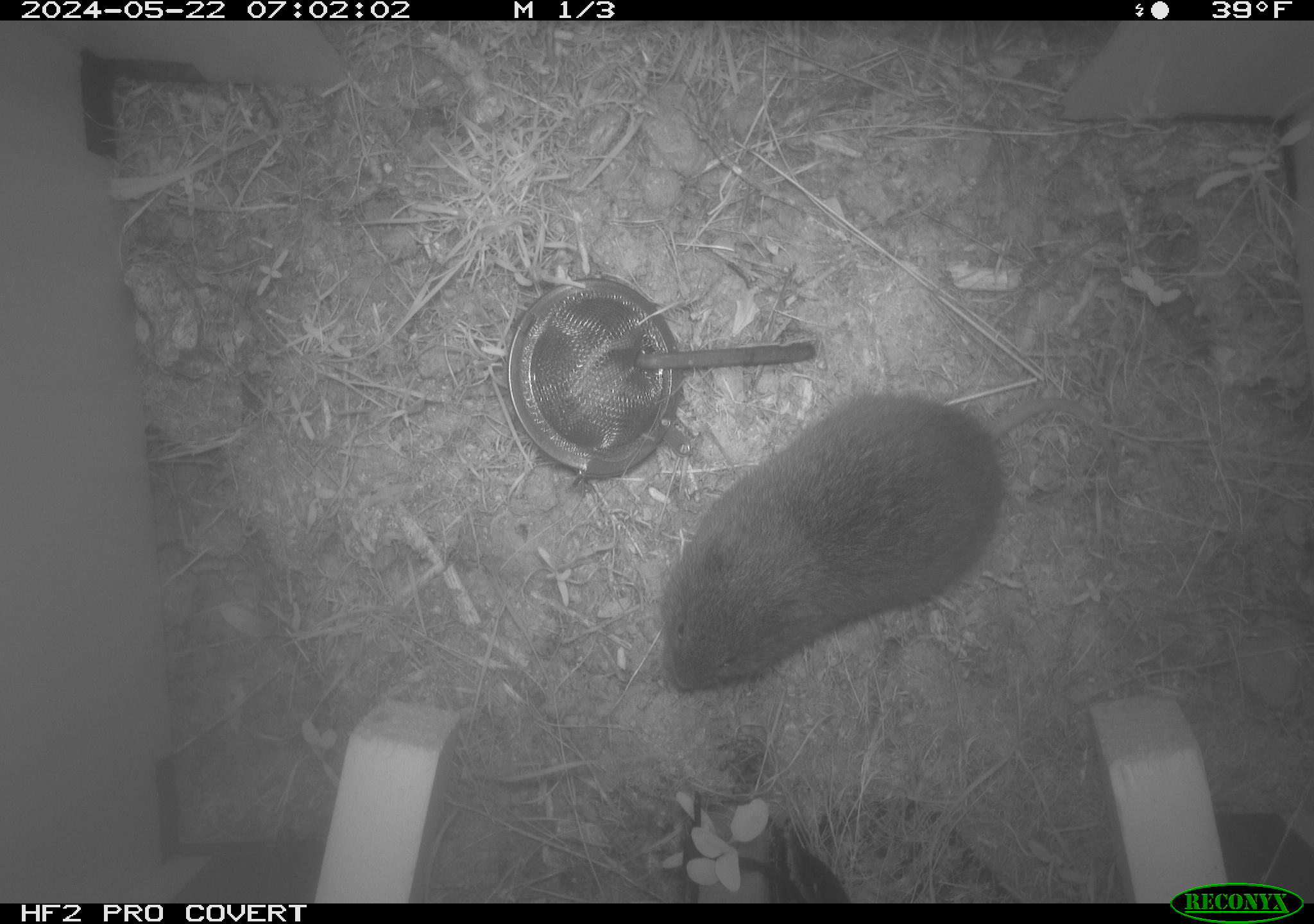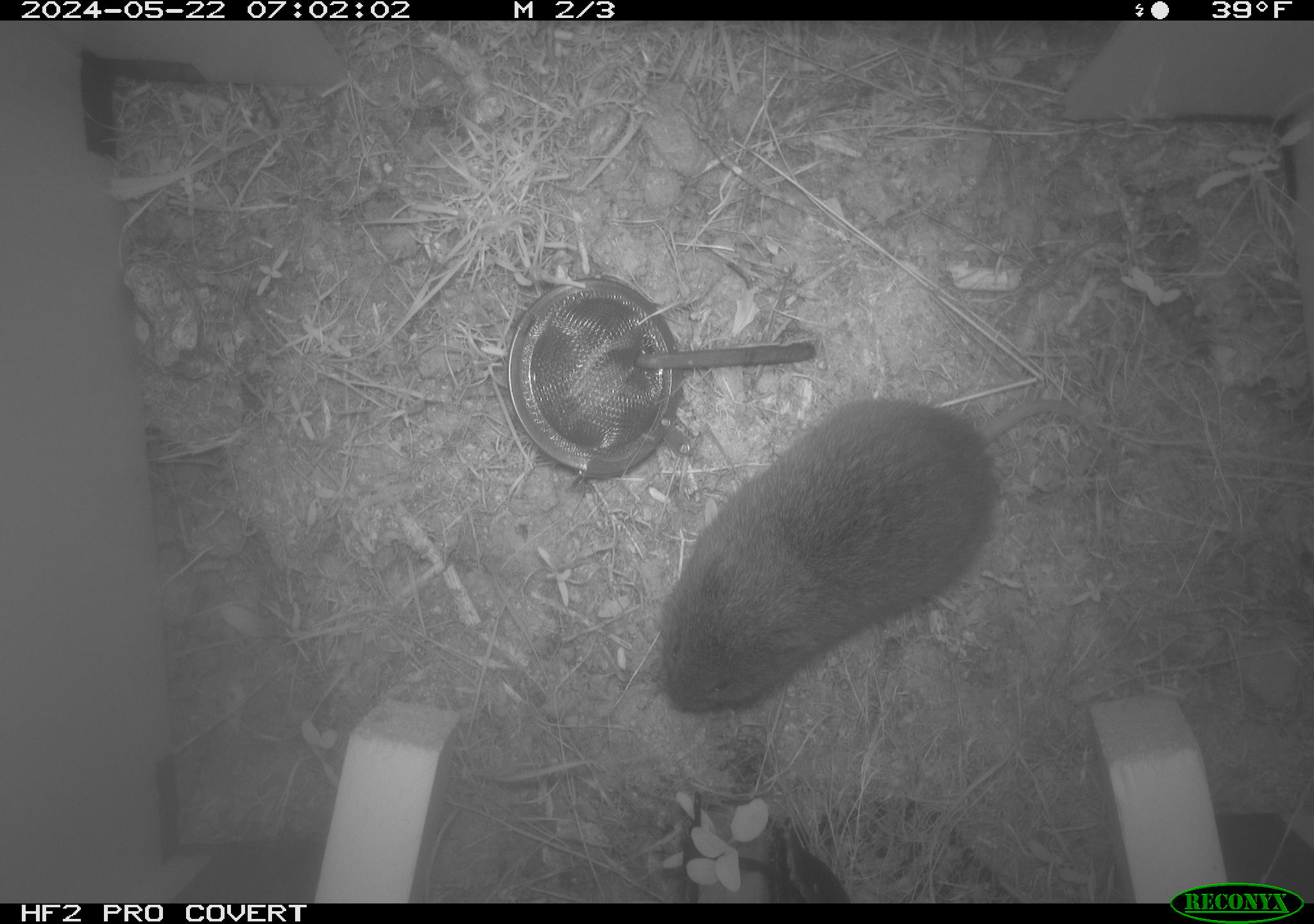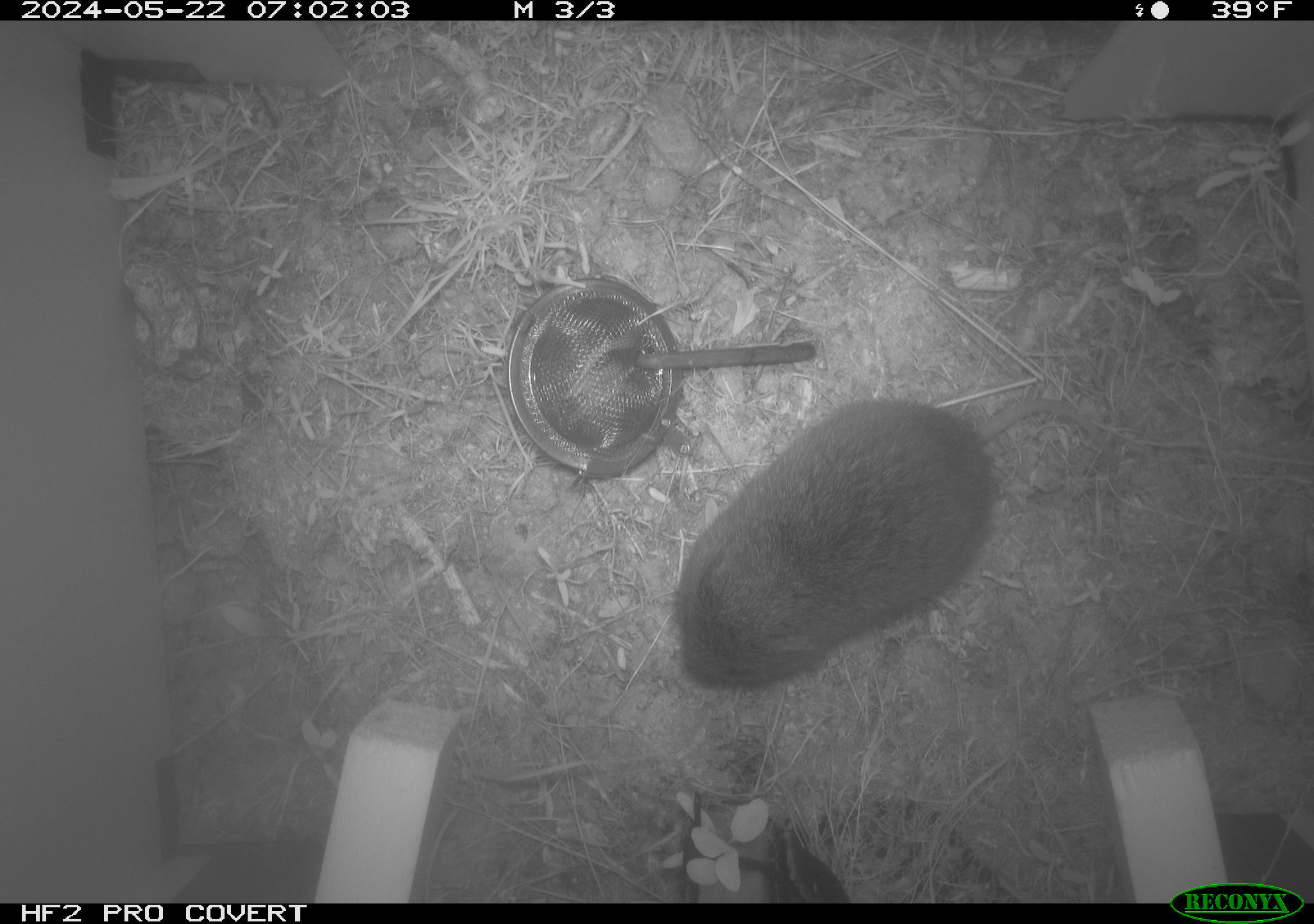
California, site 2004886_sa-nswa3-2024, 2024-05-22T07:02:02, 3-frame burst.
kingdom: Animalia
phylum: Chordata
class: Mammalia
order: Rodentia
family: Cricetidae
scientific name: Arvicolinae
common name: voles, lemmings, and muskrats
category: arvicolinae subfamily